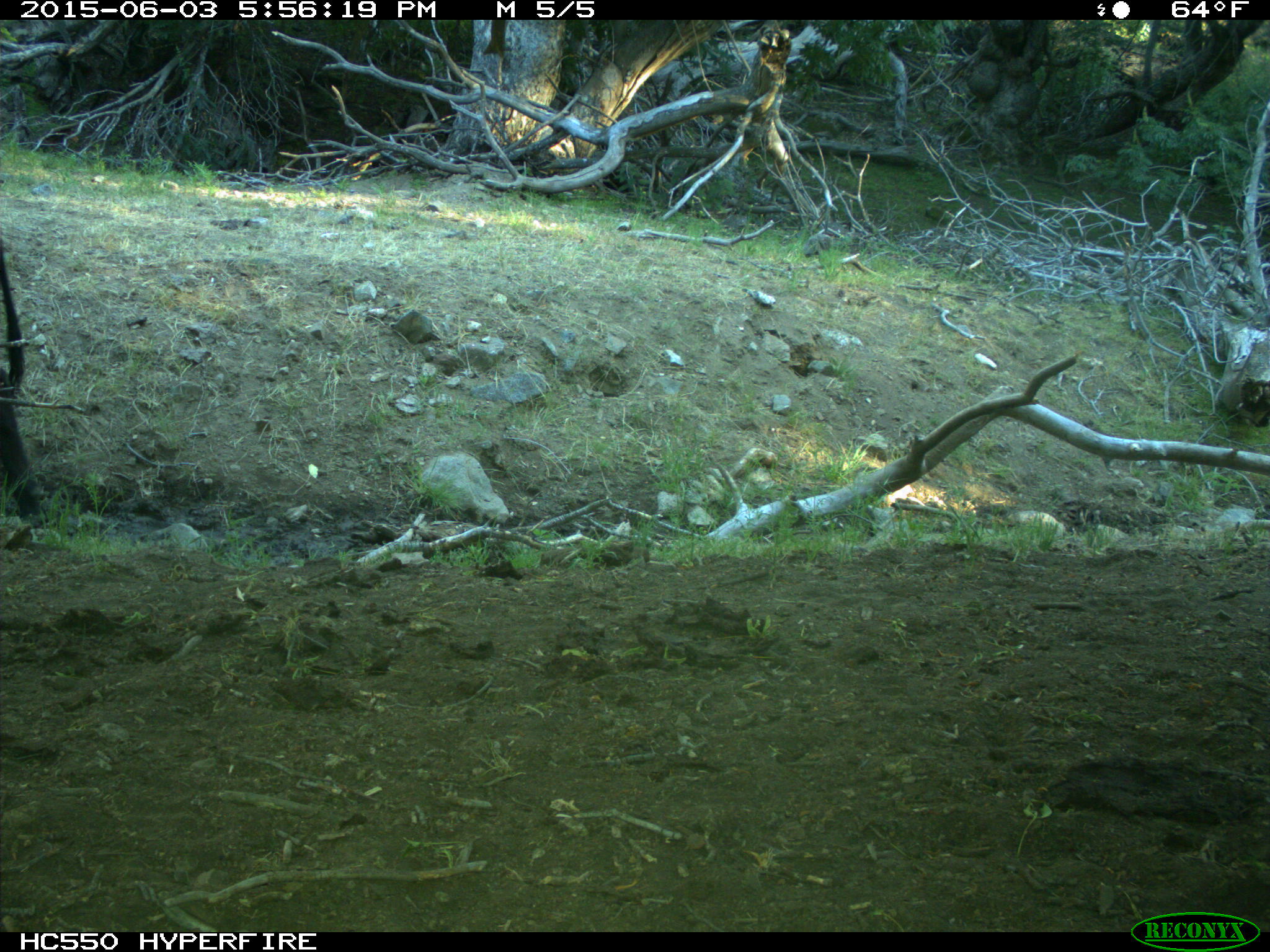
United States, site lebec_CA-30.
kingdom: Animalia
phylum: Chordata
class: Mammalia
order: Artiodactyla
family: Bovidae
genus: Bos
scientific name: Bos taurus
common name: domestic cow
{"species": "Bos taurus (domestic cow)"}